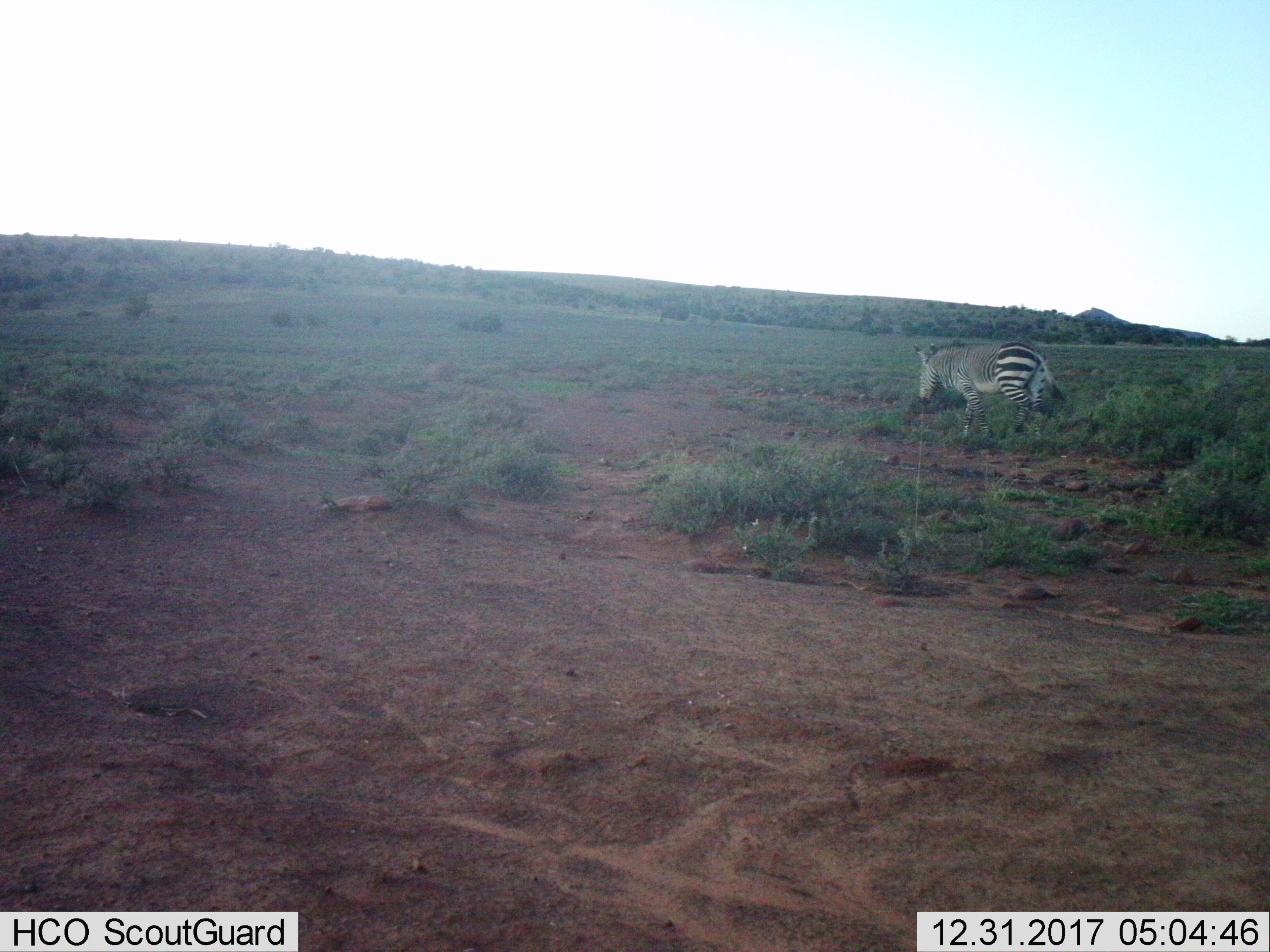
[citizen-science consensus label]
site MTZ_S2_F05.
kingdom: Animalia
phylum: Chordata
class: Mammalia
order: Perissodactyla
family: Equidae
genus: Equus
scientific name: Equus zebra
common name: mountain zebra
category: zebramountain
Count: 1.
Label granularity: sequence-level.